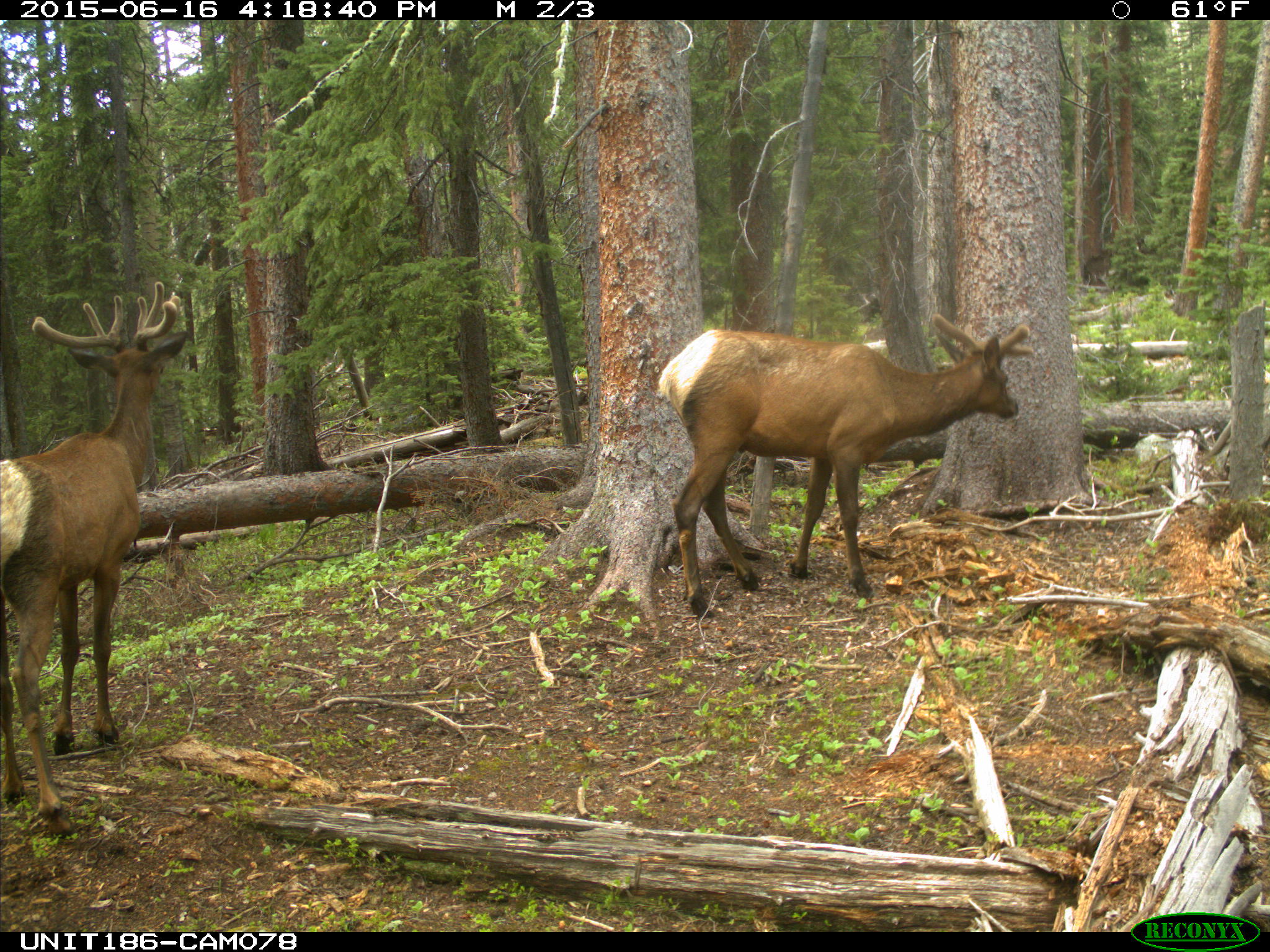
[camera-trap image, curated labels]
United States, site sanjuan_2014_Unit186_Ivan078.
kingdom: Animalia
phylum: Chordata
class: Mammalia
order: Artiodactyla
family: Cervidae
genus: Cervus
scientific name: Cervus elaphus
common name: red deer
Cervus elaphus (red deer).